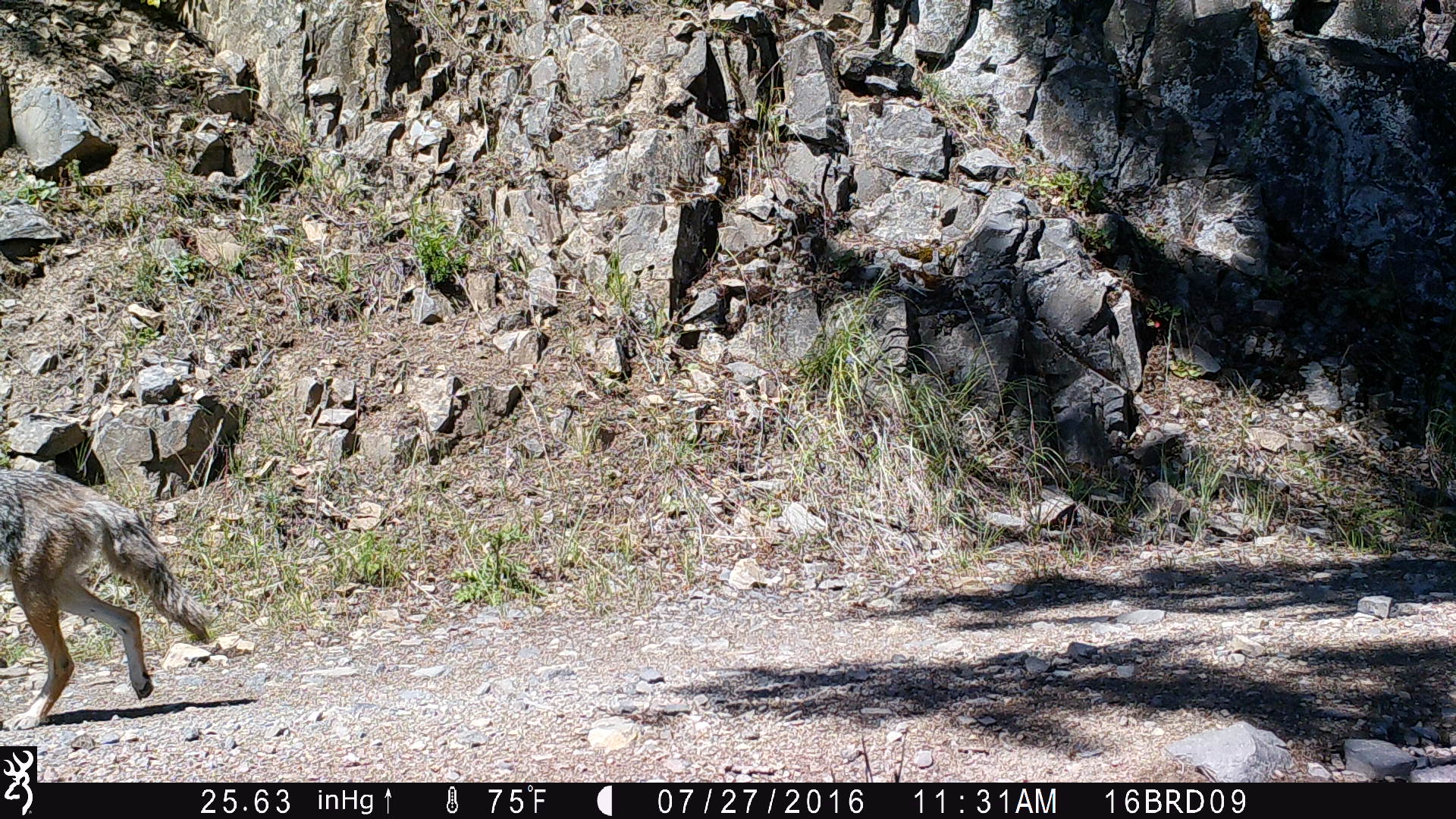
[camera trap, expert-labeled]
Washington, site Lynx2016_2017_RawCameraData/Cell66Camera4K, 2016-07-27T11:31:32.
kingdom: Animalia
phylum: Chordata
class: Mammalia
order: Carnivora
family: Canidae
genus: Canis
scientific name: Canis latrans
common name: coyote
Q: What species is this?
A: Canis latrans (coyote).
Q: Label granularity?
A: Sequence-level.